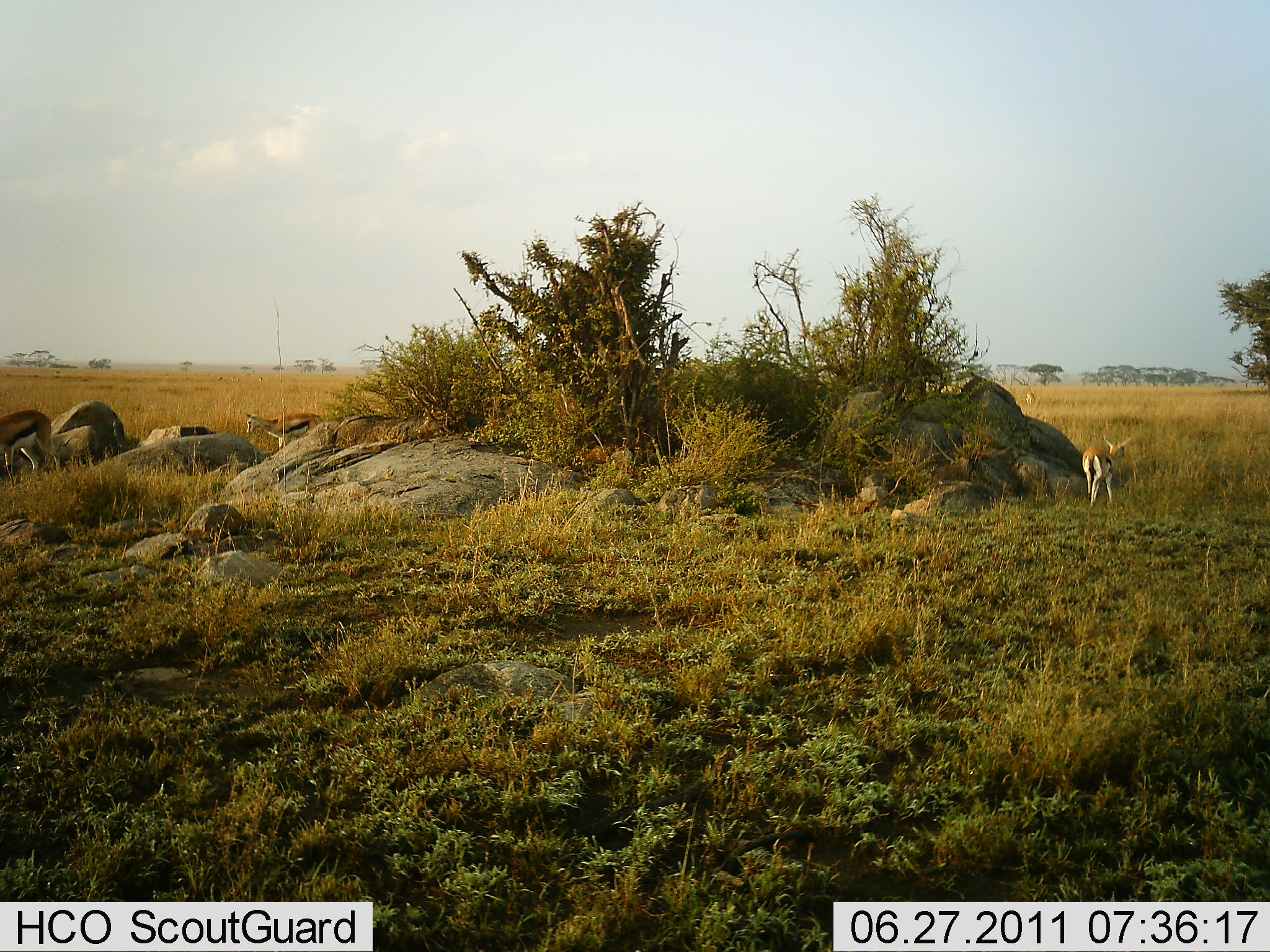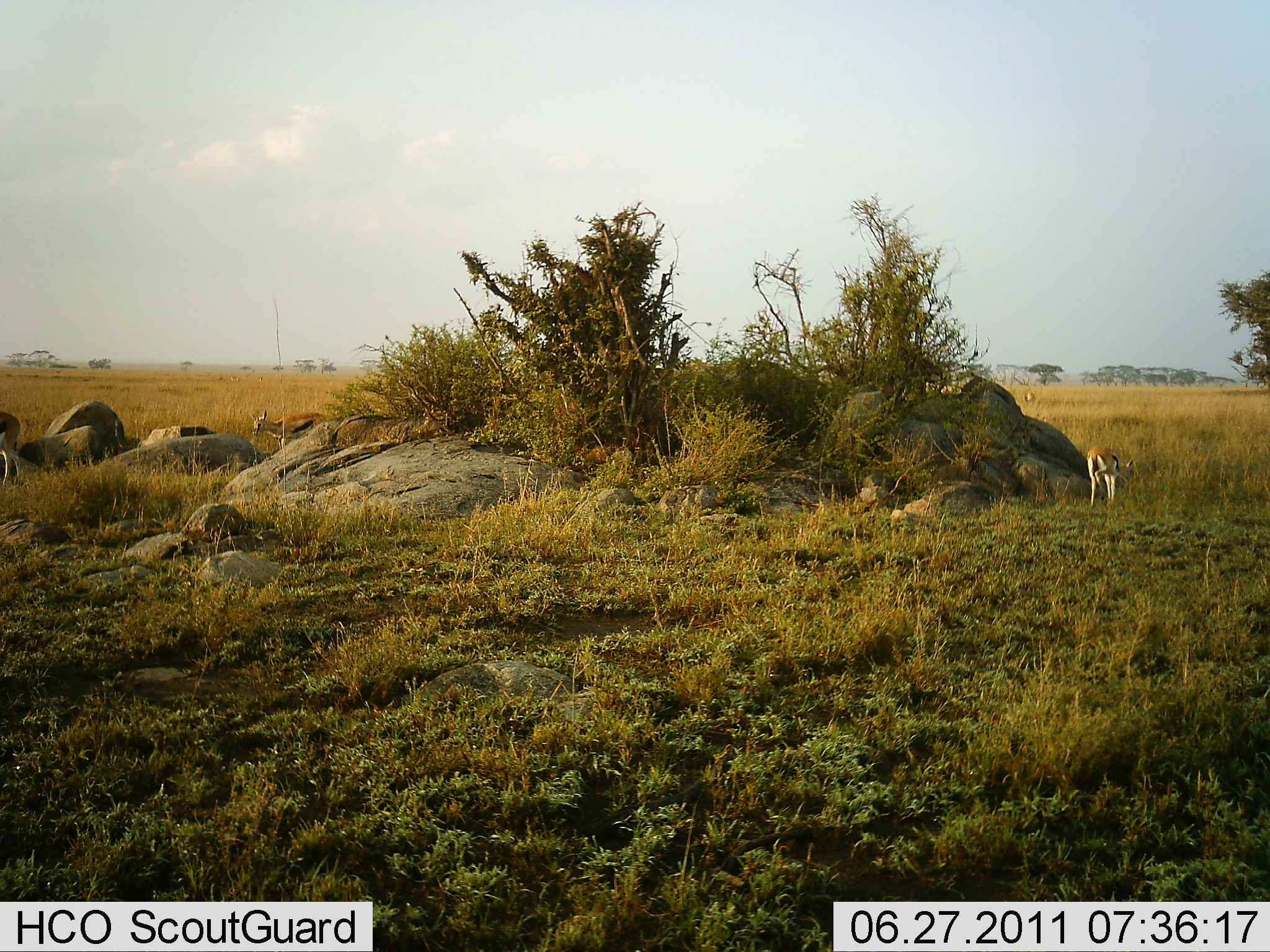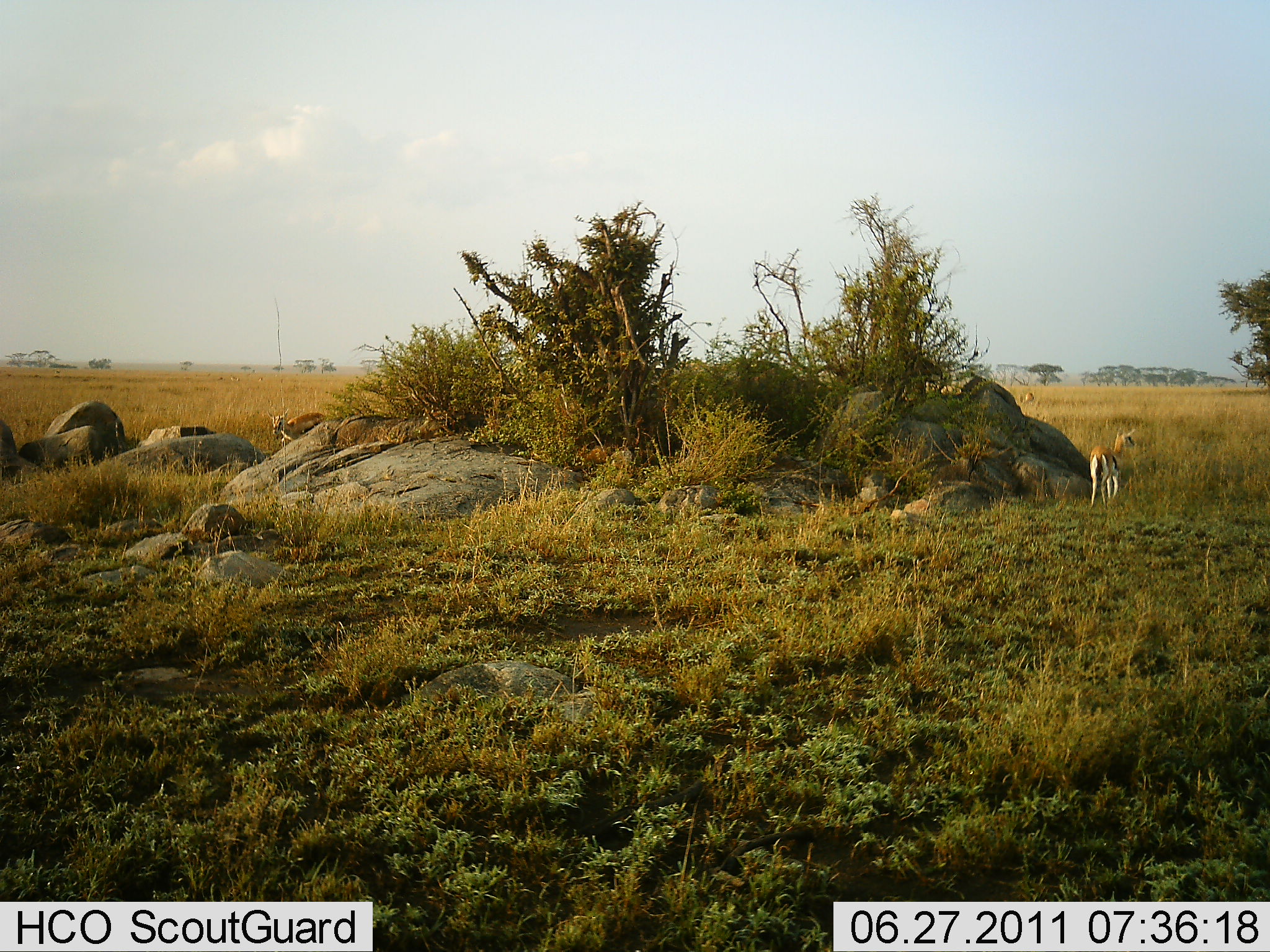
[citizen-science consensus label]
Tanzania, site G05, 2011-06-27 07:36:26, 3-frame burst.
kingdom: Animalia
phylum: Chordata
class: Mammalia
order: Artiodactyla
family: Bovidae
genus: Eudorcas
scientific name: Eudorcas thomsonii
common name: thomson's gazelle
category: gazellethomsons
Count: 3.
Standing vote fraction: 58%.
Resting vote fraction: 0%.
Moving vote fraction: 33%.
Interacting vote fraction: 0%.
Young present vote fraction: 0%.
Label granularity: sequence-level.